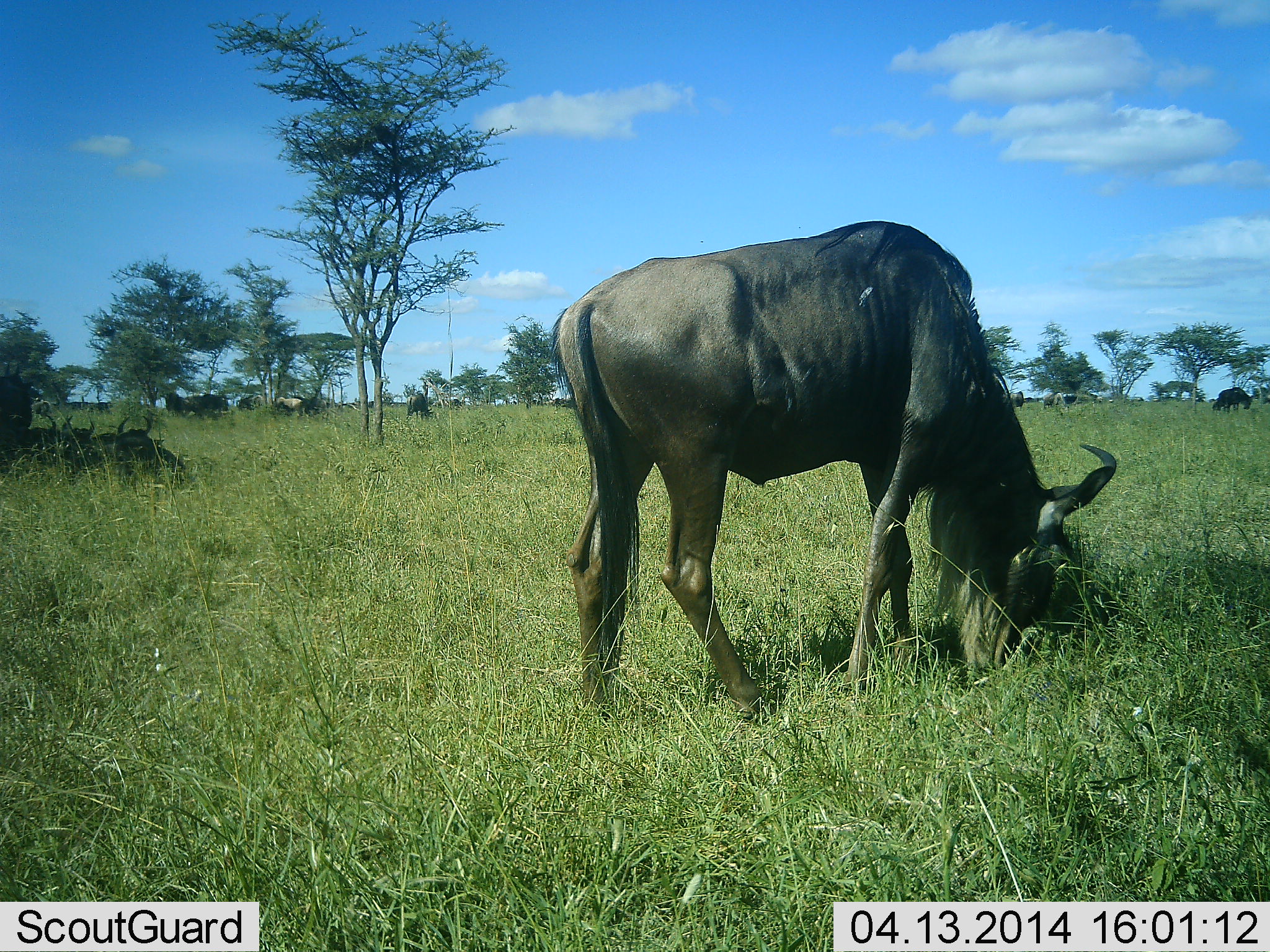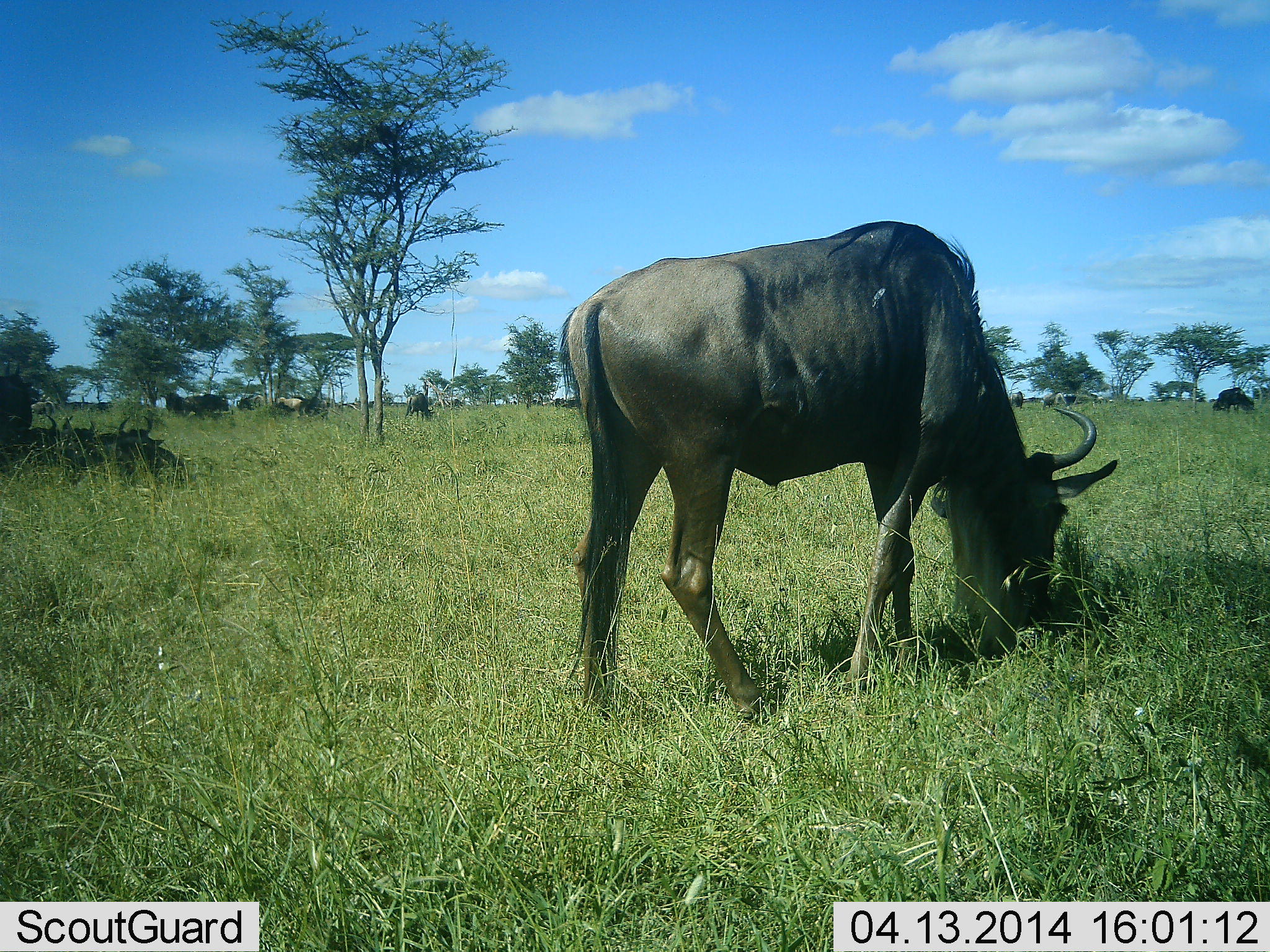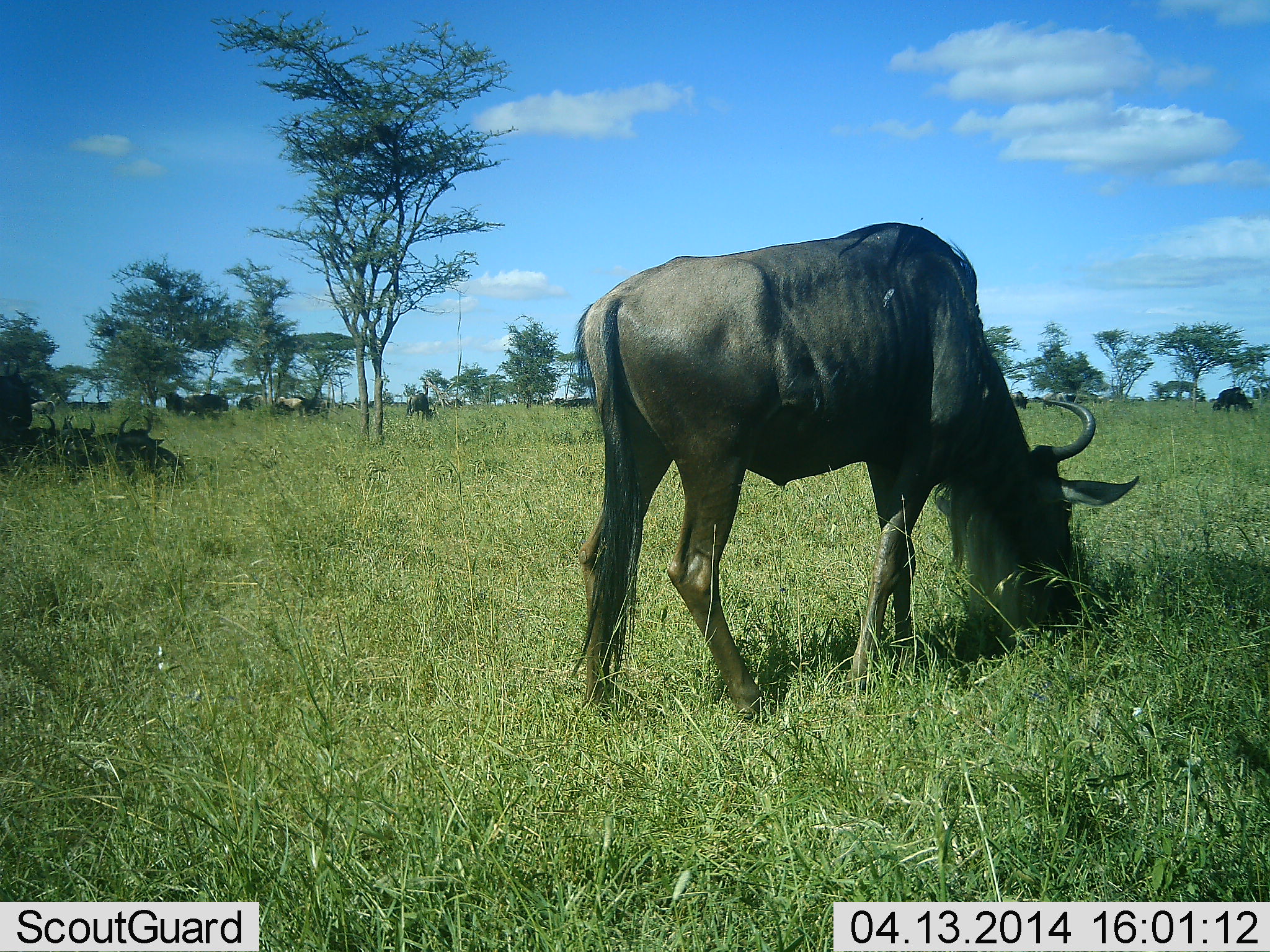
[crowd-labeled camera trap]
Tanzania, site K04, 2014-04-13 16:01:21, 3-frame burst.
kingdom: Animalia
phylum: Chordata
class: Mammalia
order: Artiodactyla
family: Bovidae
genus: Connochaetes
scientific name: Connochaetes taurinus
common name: blue wildebeest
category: wildebeest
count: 11-50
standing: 20%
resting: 60%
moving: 10%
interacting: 0%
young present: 0%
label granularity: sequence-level